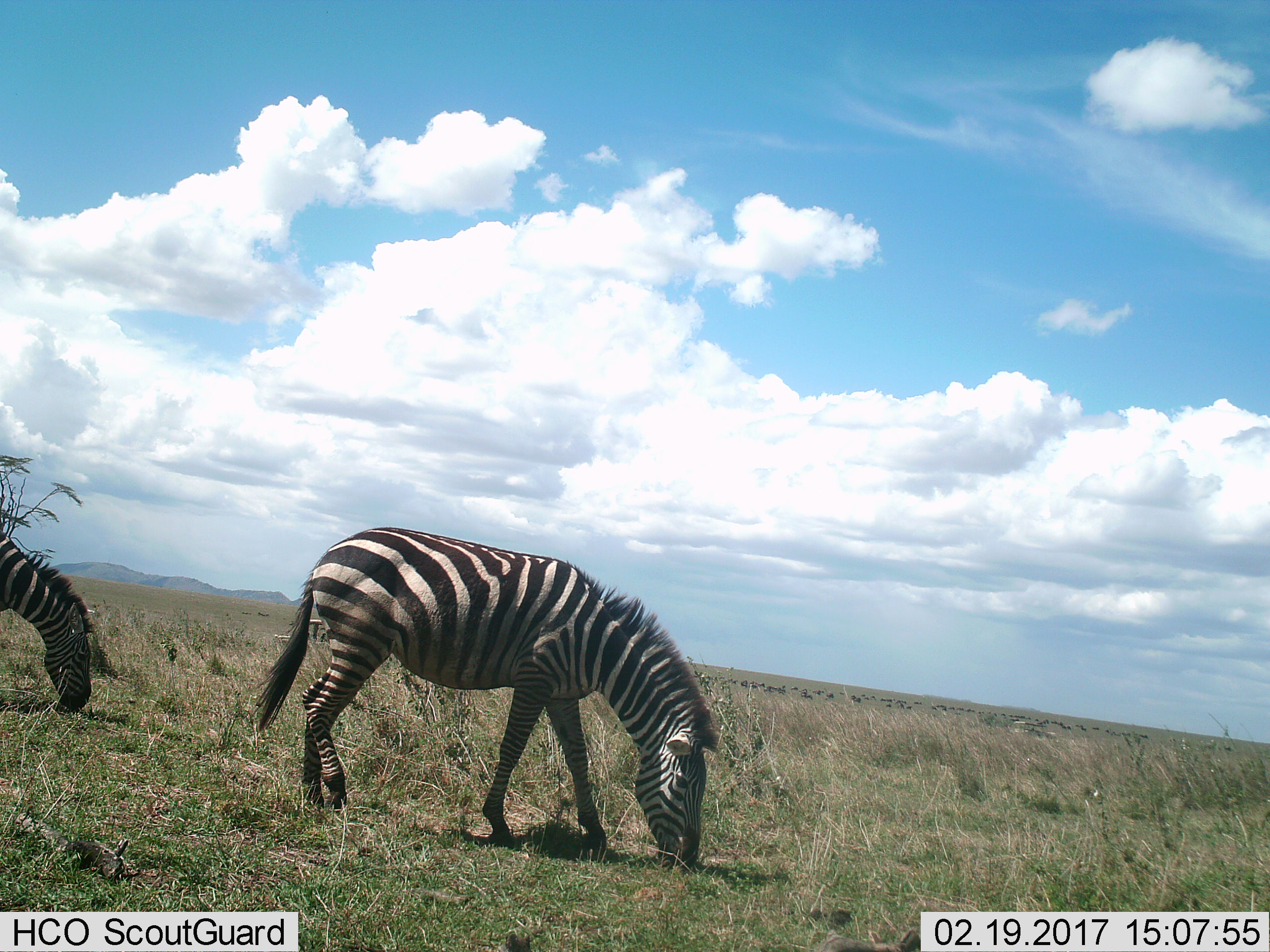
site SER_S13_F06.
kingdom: Animalia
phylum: Chordata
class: Mammalia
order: Perissodactyla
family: Equidae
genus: Equus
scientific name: Equus quagga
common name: plains zebra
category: zebraplains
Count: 2.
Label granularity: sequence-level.